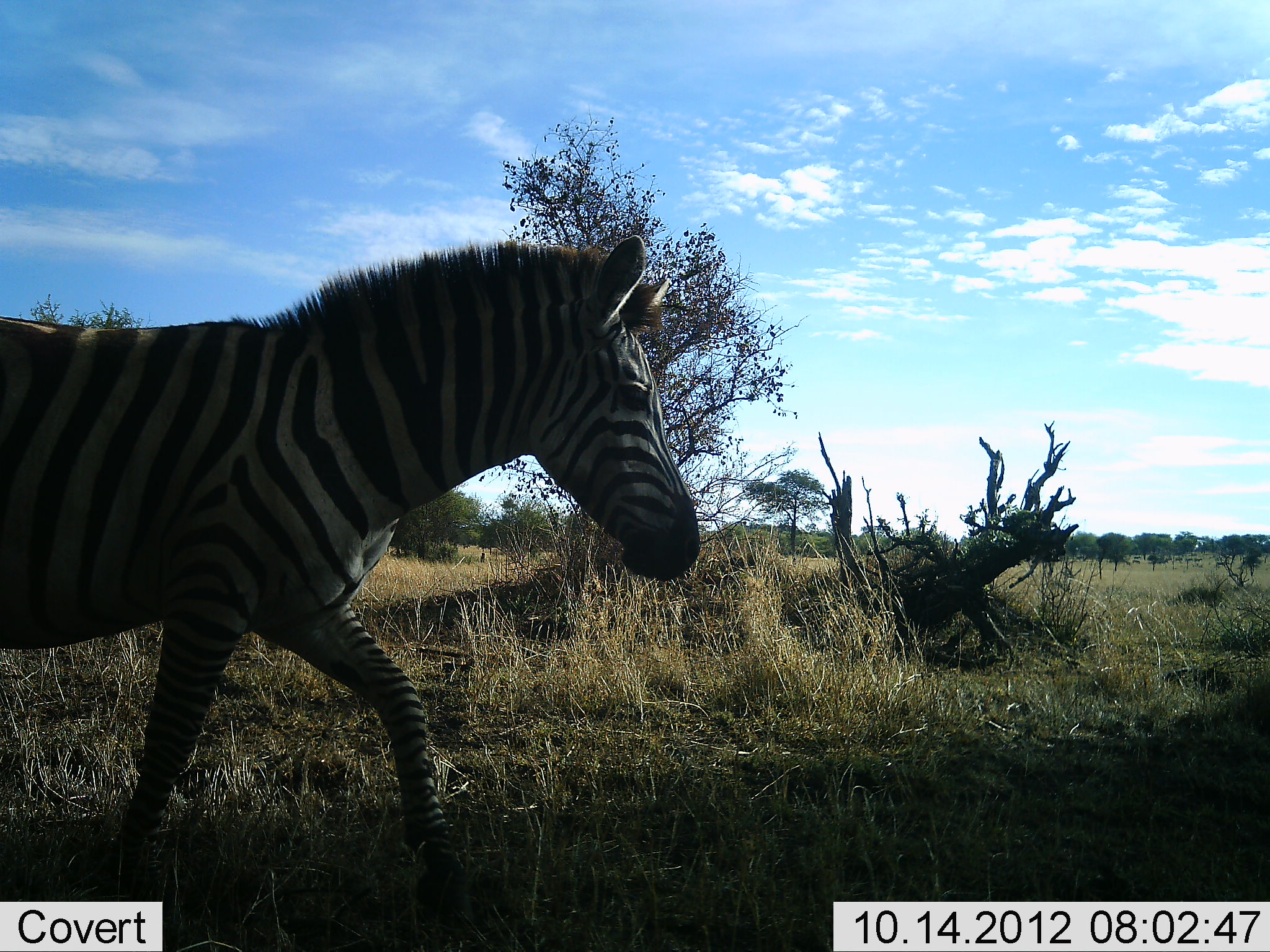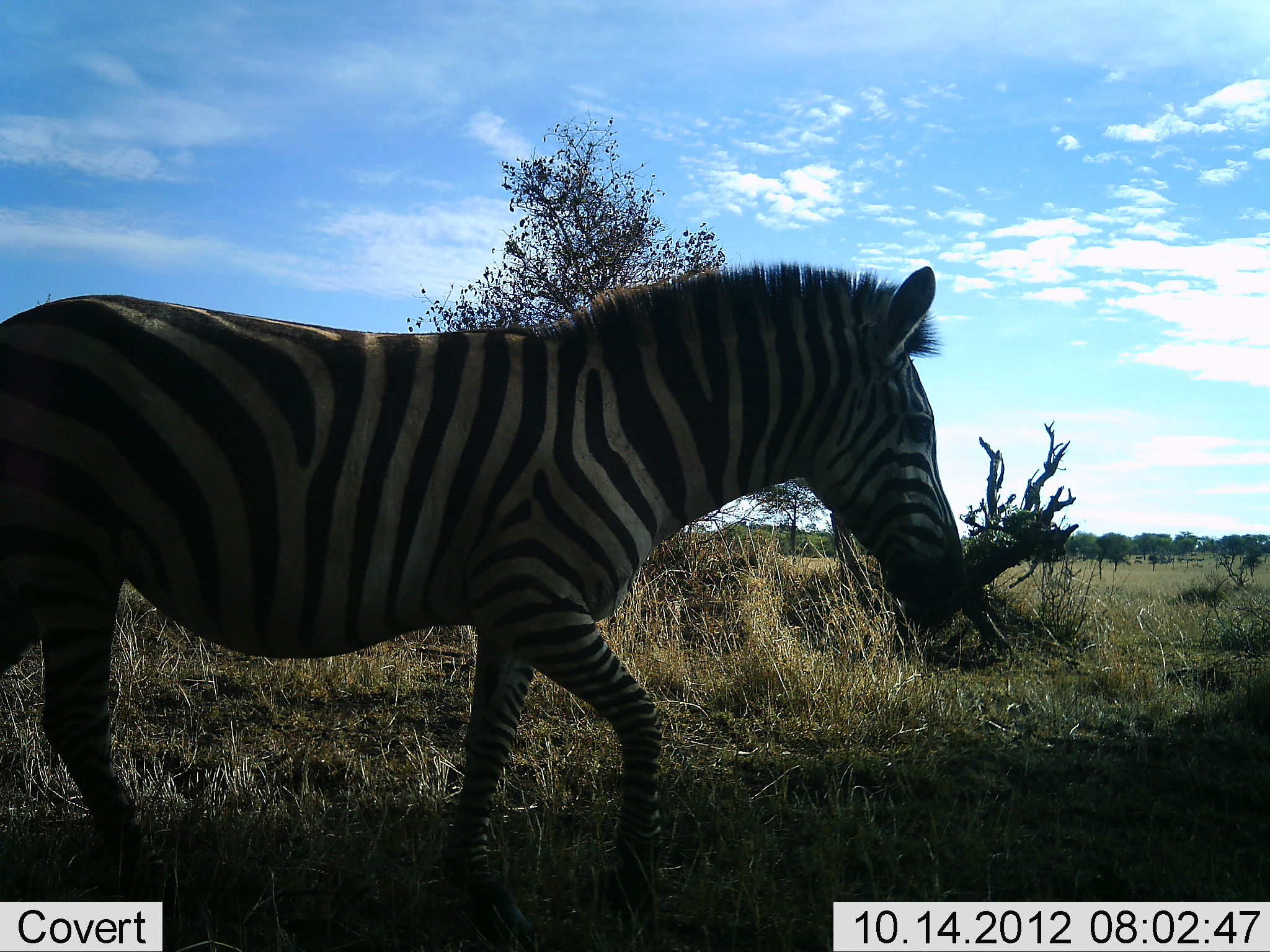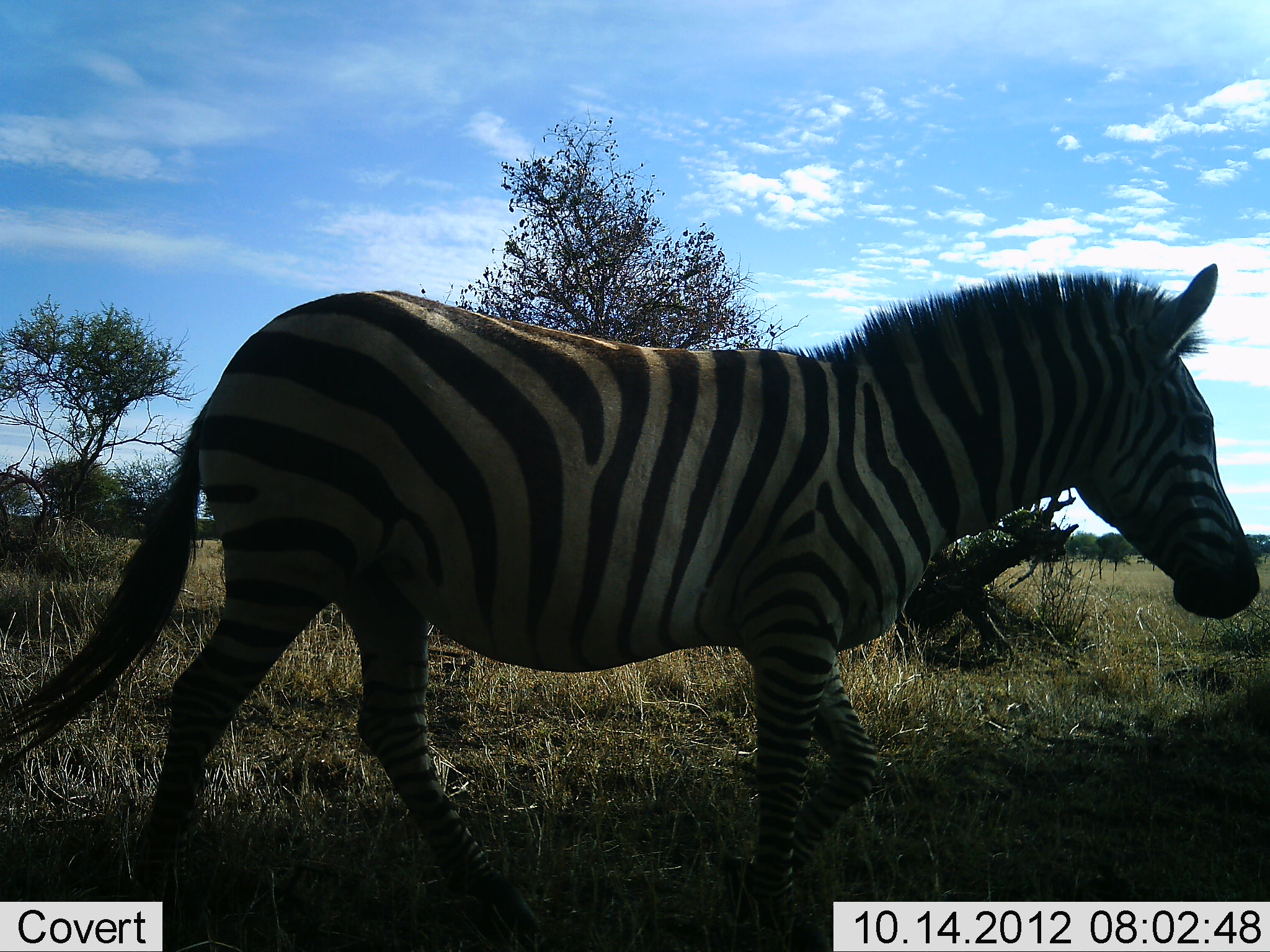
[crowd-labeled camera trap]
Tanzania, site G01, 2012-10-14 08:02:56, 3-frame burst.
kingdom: Animalia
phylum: Chordata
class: Mammalia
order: Perissodactyla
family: Equidae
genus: Equus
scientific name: Equus quagga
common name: plains zebra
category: zebra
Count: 1.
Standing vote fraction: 0%.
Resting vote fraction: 0%.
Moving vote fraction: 100%.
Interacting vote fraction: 0%.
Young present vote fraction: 0%.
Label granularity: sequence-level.